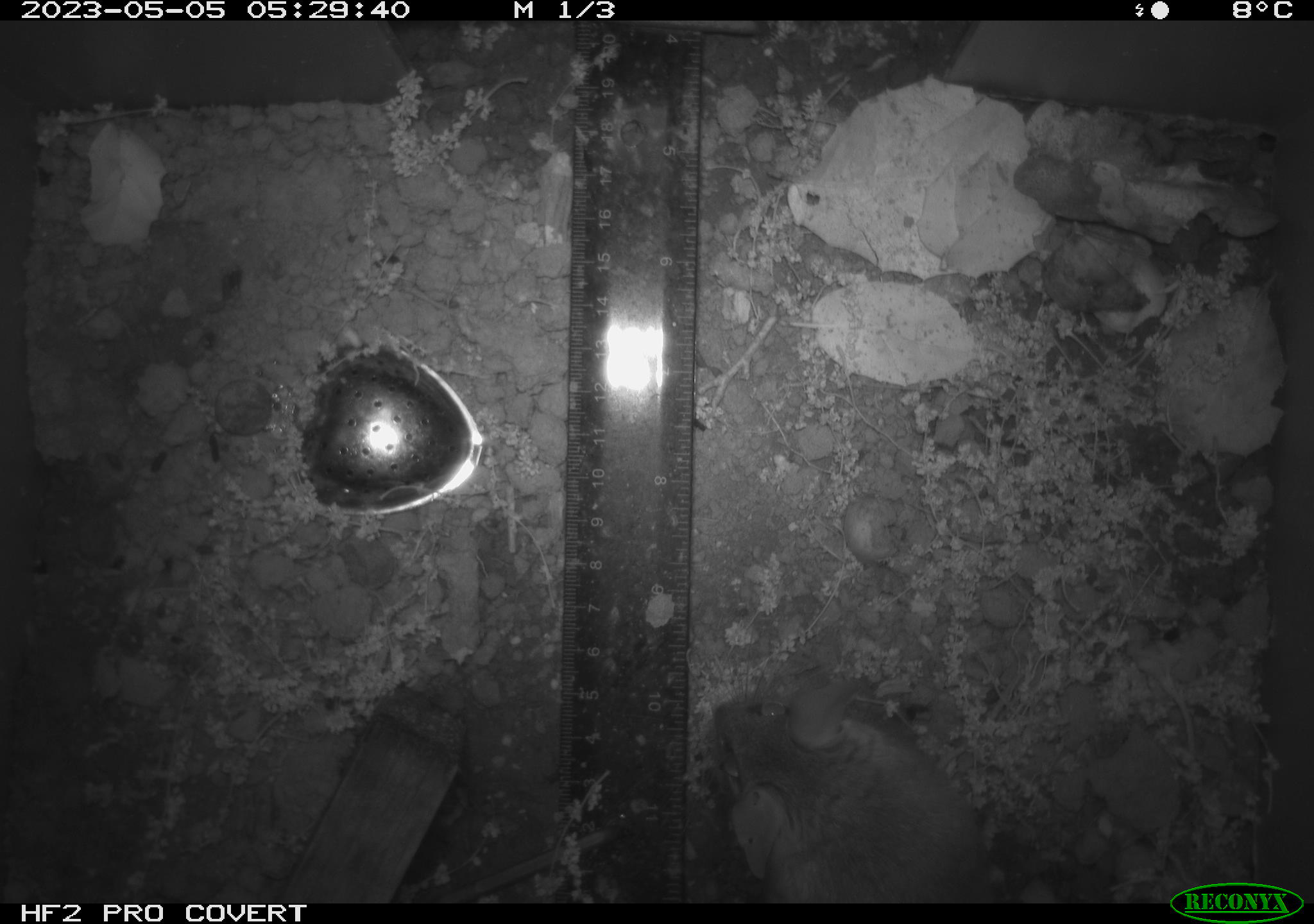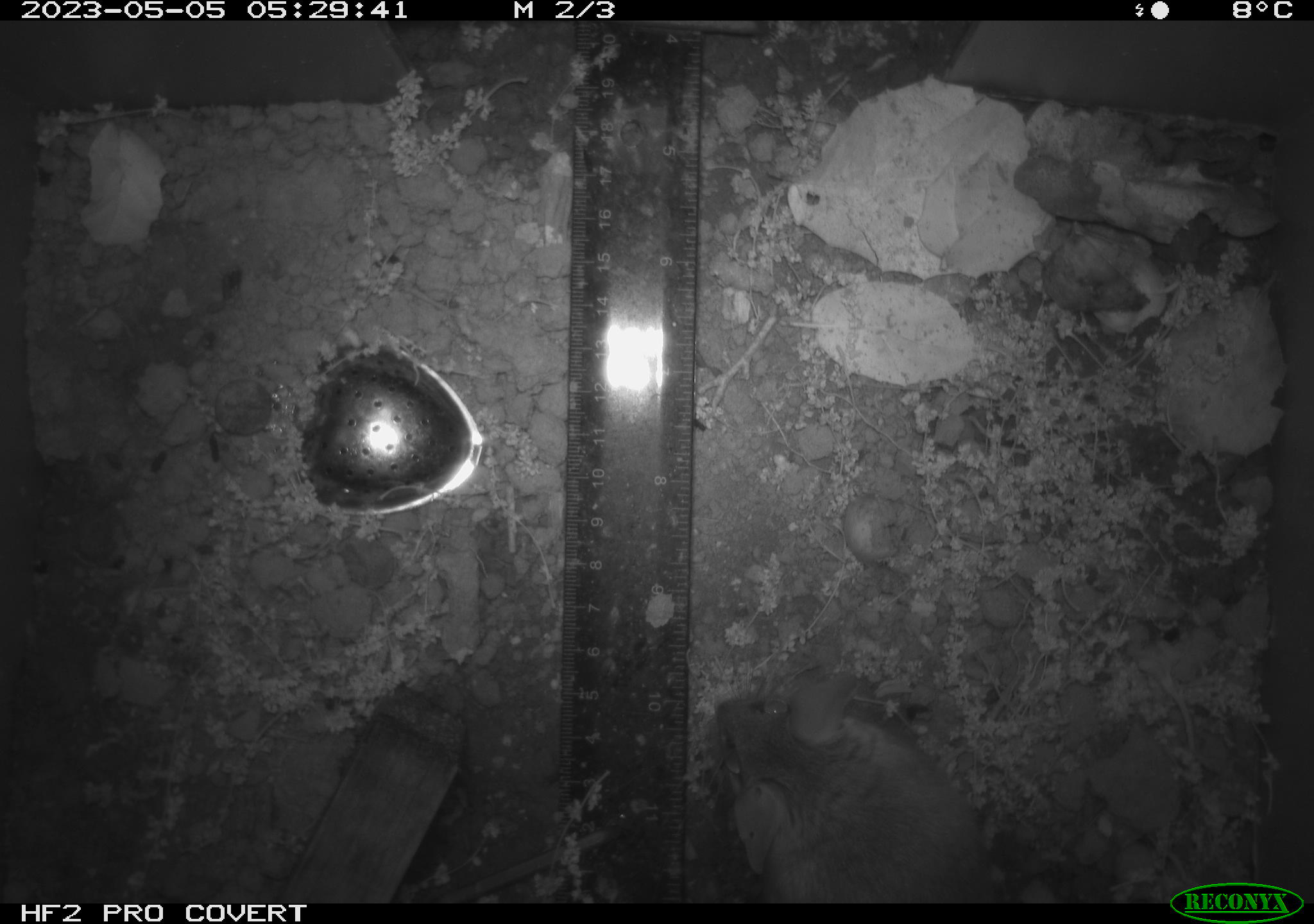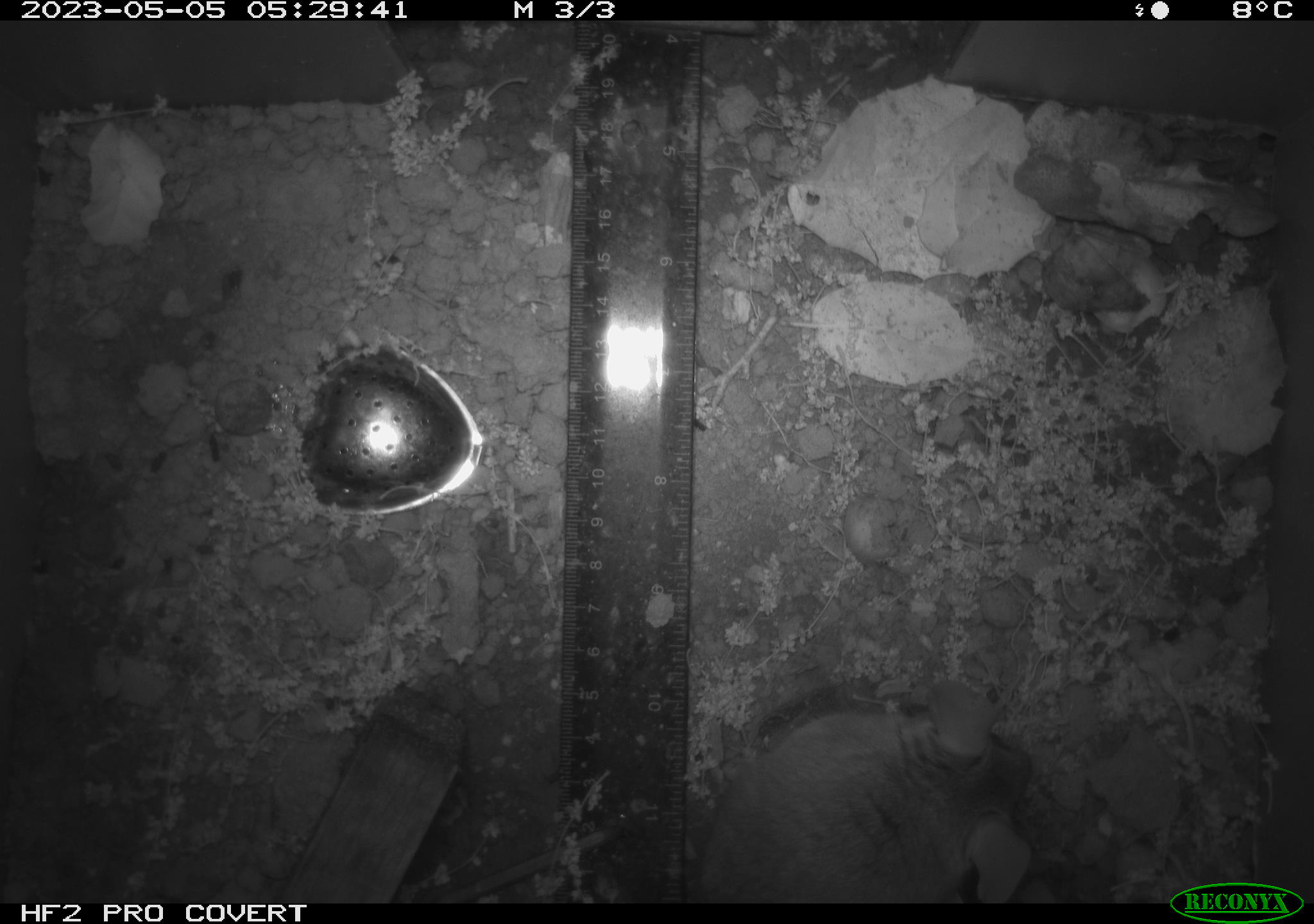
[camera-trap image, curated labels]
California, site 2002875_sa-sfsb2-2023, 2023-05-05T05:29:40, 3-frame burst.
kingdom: Animalia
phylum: Chordata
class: Mammalia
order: Rodentia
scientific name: Rodentia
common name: mouse species